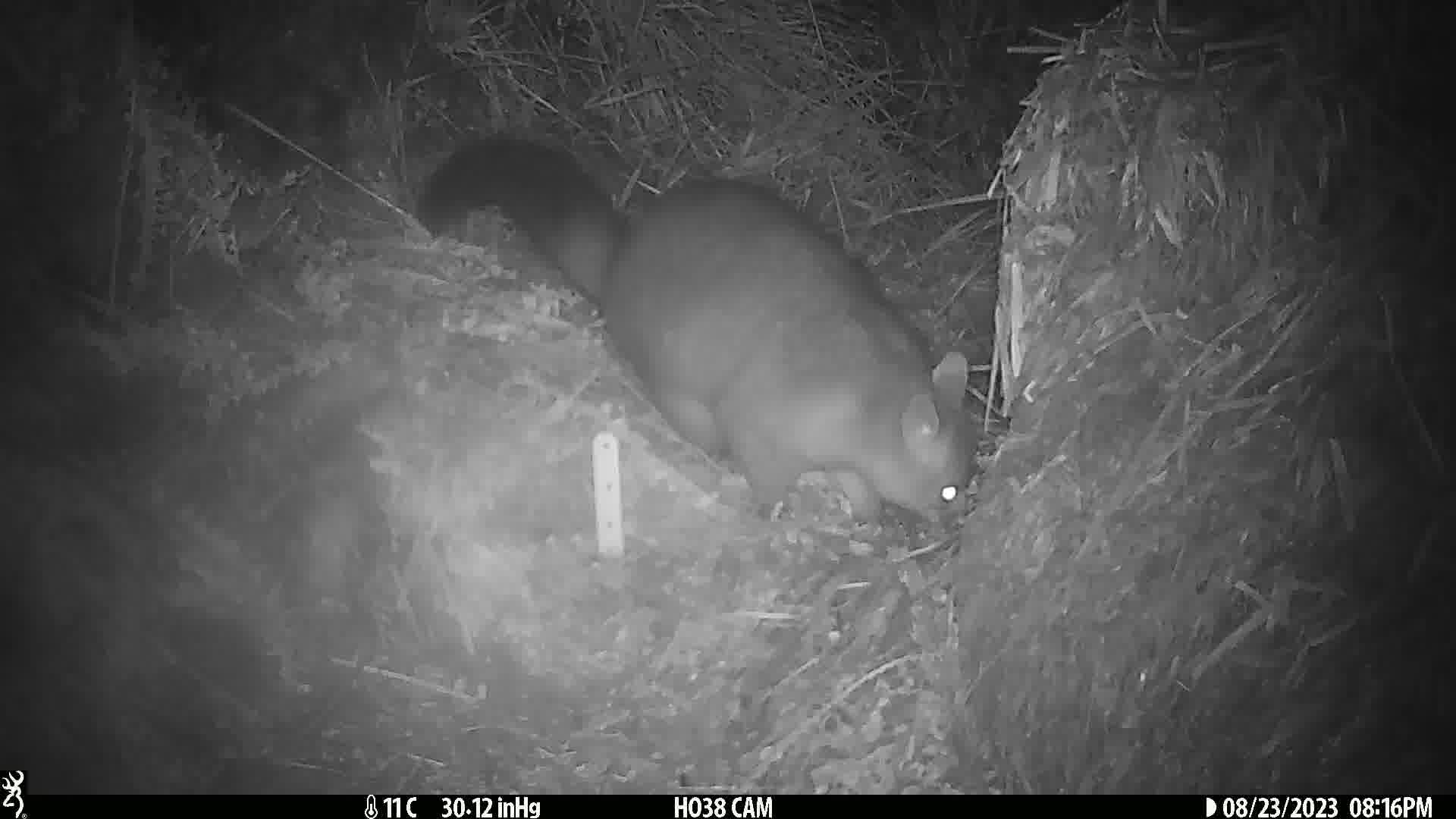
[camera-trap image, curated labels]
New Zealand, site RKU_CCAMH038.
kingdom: Animalia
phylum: Chordata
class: Mammalia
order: Diprotodontia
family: Phalangeridae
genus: Trichosurus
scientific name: Trichosurus vulpecula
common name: common brushtail possum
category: possum